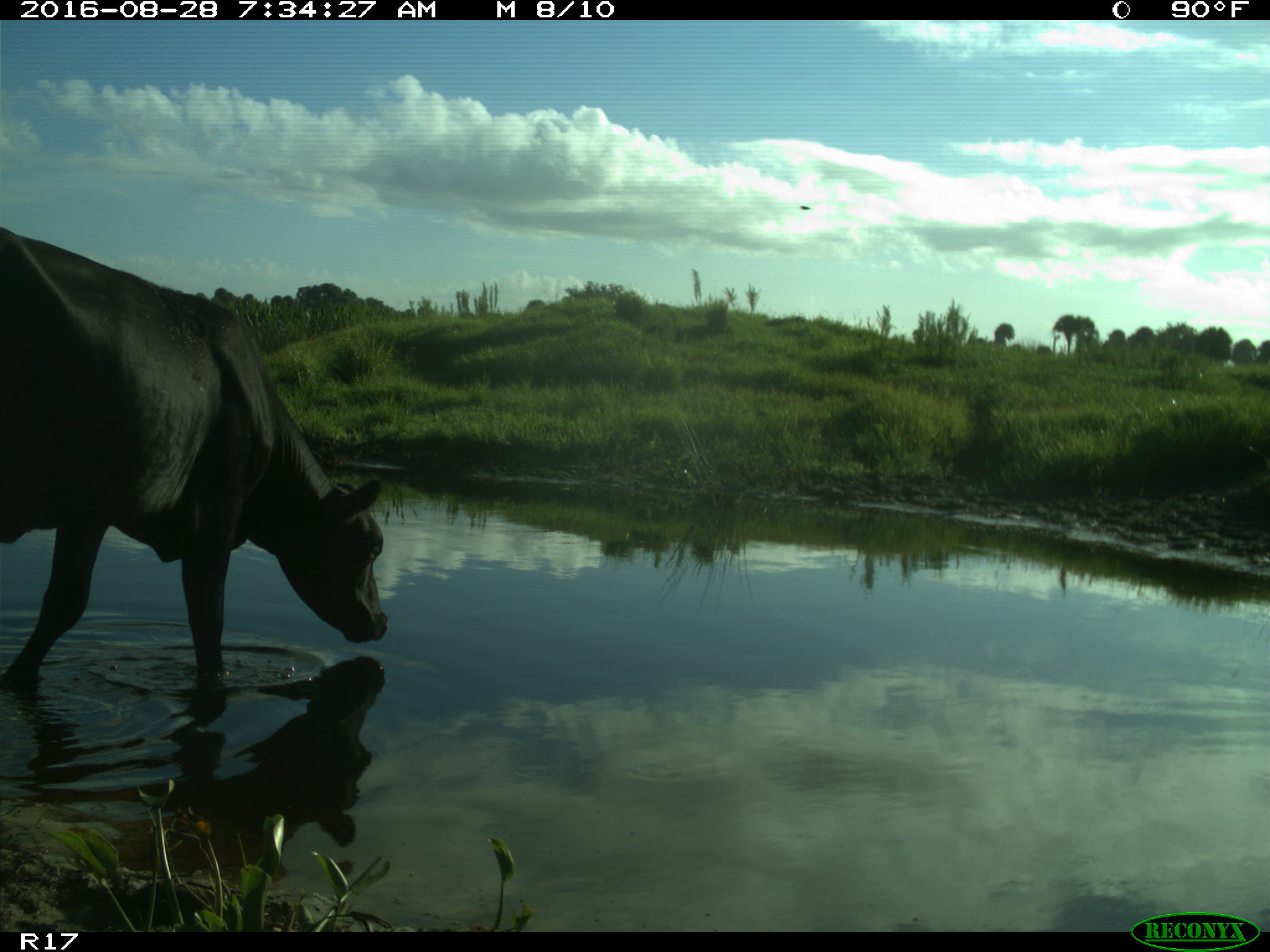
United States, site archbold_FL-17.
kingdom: Animalia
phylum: Chordata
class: Mammalia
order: Artiodactyla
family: Bovidae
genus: Bos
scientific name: Bos taurus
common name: domestic cow